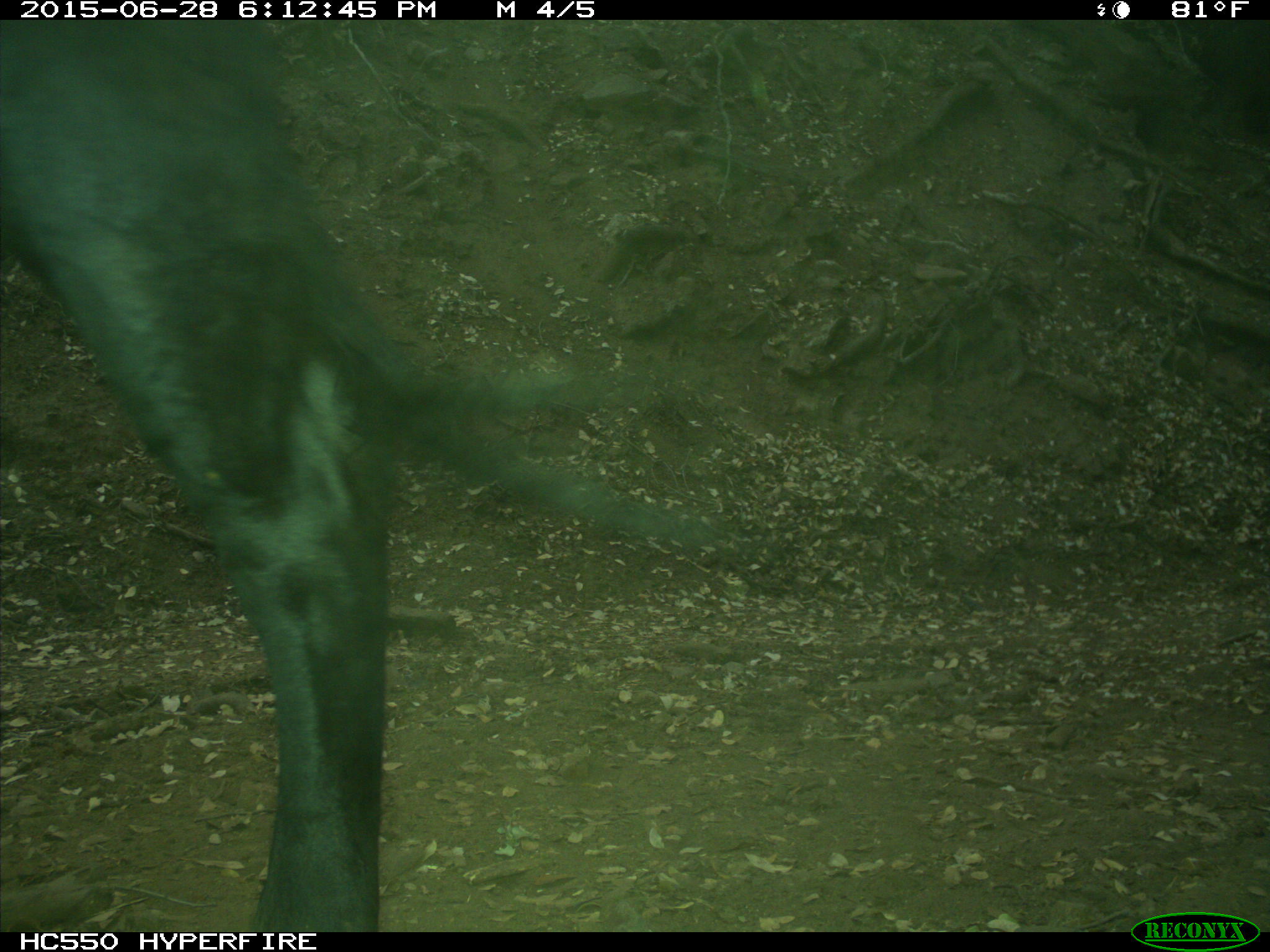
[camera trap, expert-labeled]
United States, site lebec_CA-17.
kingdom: Animalia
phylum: Chordata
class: Mammalia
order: Artiodactyla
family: Bovidae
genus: Bos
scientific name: Bos taurus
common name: domestic cow